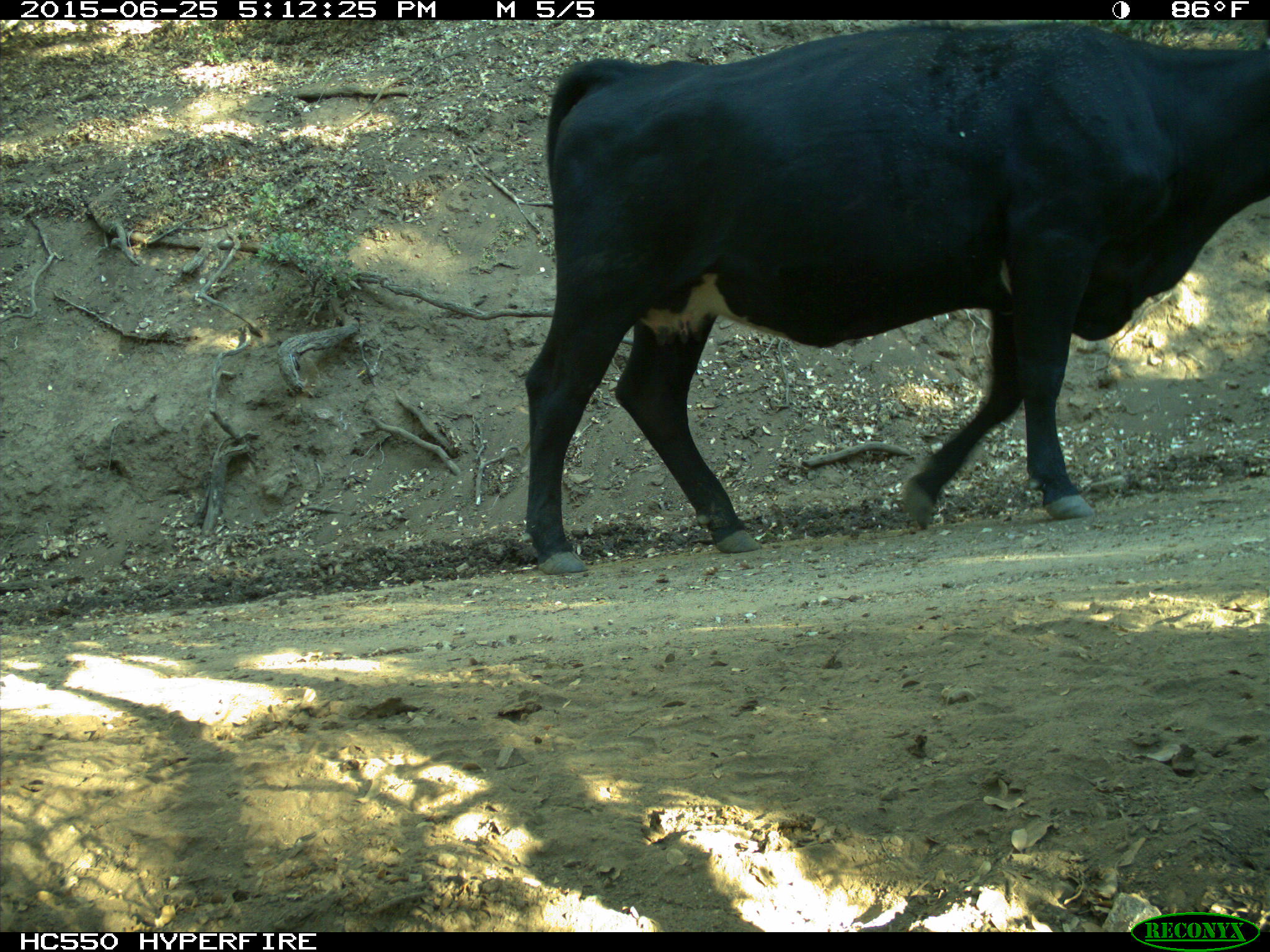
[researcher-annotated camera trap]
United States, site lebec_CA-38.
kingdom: Animalia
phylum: Chordata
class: Mammalia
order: Artiodactyla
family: Bovidae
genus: Bos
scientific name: Bos taurus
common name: domestic cow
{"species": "Bos taurus (domestic cow)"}